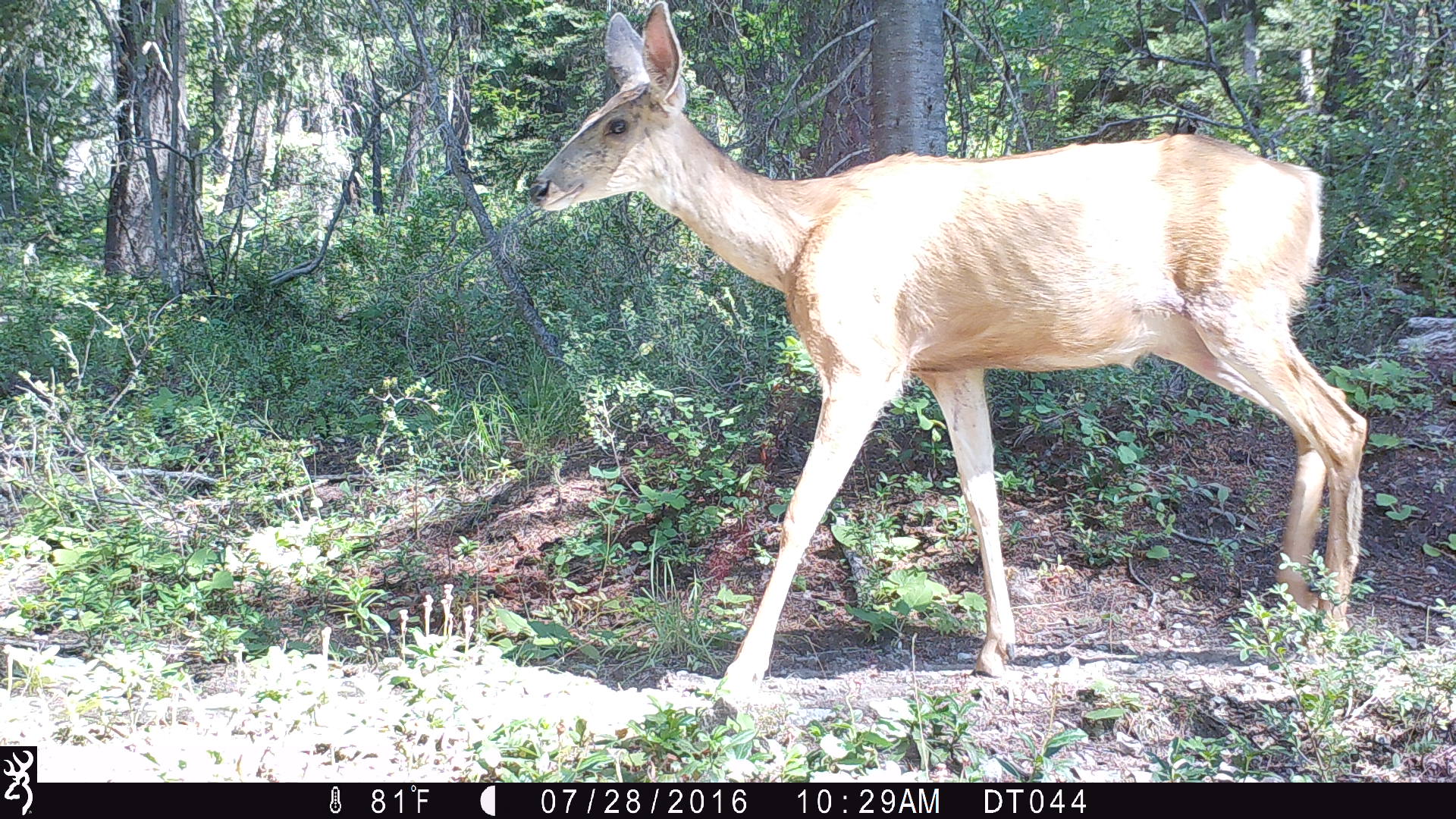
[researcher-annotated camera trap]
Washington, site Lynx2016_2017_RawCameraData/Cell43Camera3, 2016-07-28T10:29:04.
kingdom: Animalia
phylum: Chordata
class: Mammalia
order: Artiodactyla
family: Cervidae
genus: Odocoileus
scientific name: Odocoileus hemionus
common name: mule deer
Odocoileus hemionus (mule deer). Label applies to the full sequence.